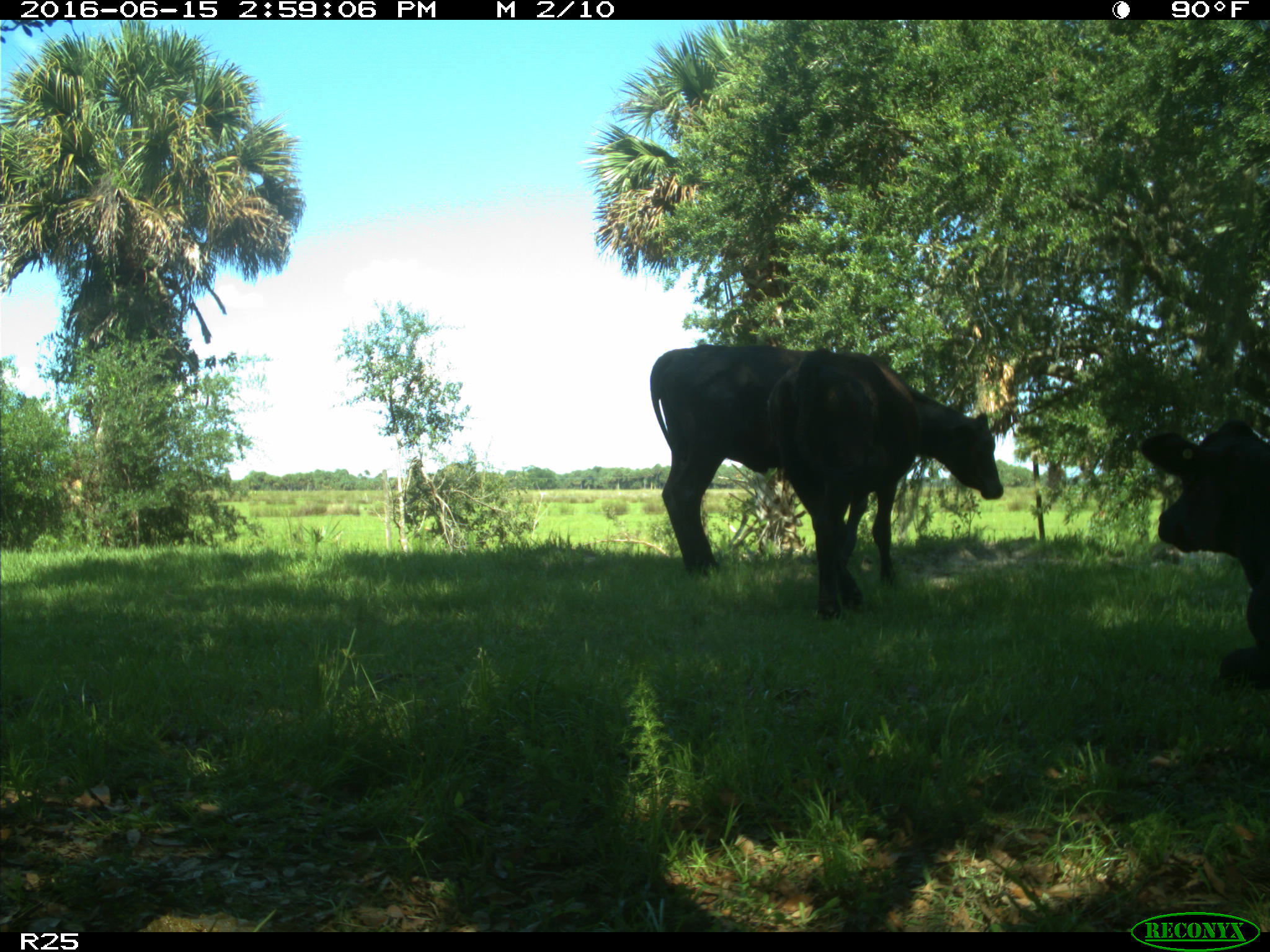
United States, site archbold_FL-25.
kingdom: Animalia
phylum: Chordata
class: Mammalia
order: Artiodactyla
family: Bovidae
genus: Bos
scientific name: Bos taurus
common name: domestic cow